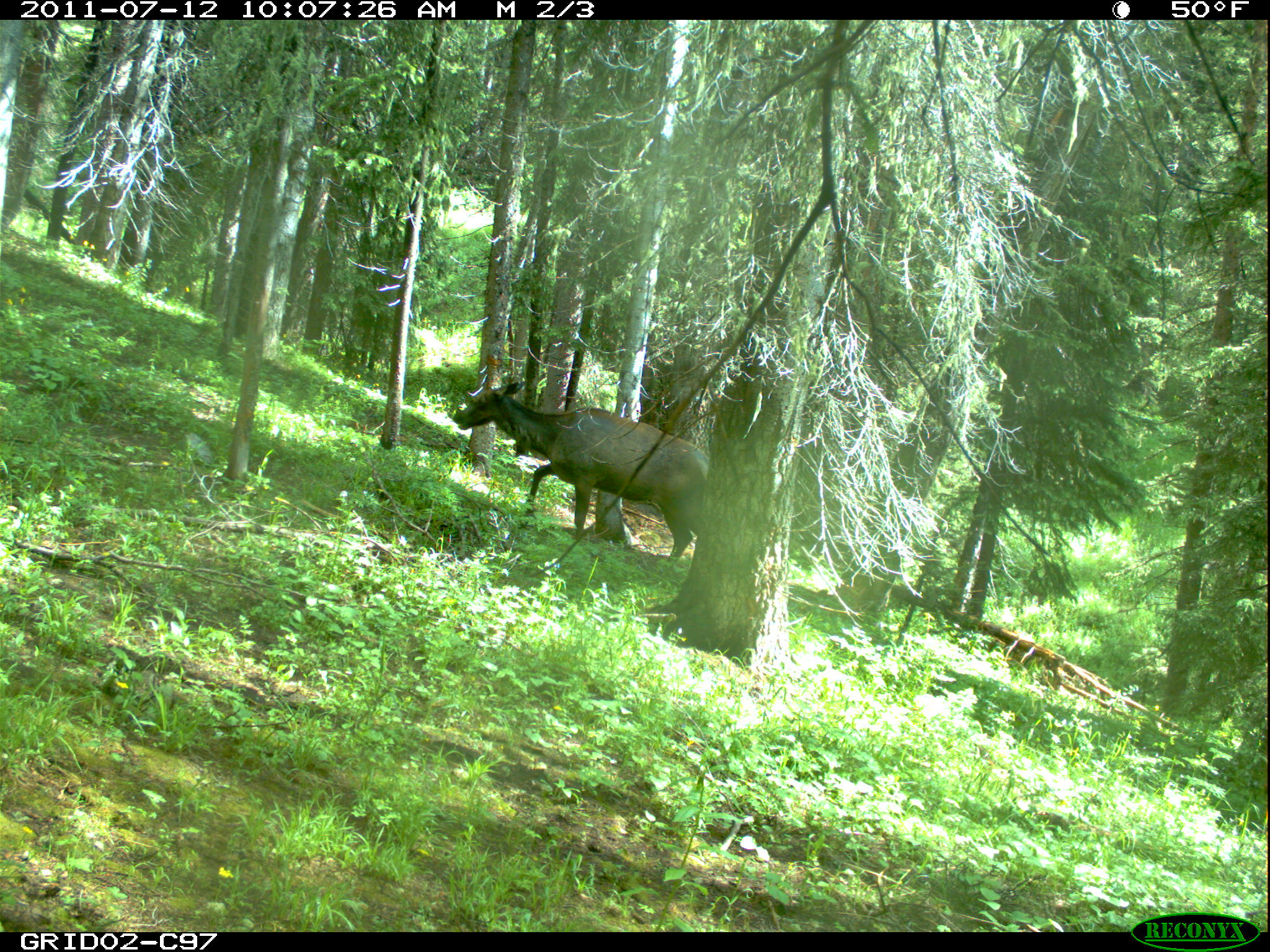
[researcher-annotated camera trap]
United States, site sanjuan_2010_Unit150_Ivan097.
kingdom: Animalia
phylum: Chordata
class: Mammalia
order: Artiodactyla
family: Cervidae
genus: Cervus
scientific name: Cervus elaphus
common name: red deer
Cervus elaphus (red deer).